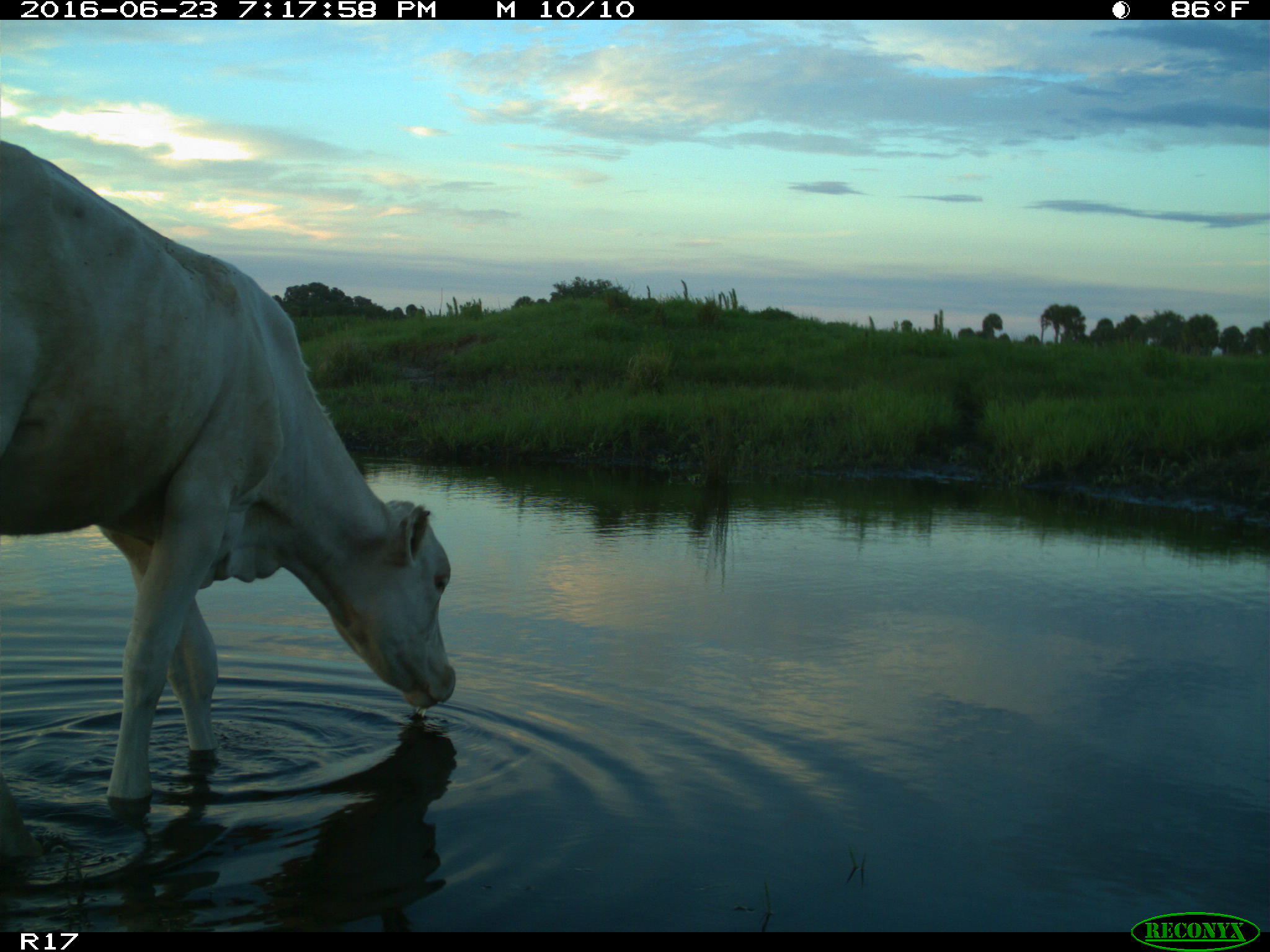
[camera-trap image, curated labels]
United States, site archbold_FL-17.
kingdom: Animalia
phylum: Chordata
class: Mammalia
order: Artiodactyla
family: Bovidae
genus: Bos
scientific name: Bos taurus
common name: domestic cow